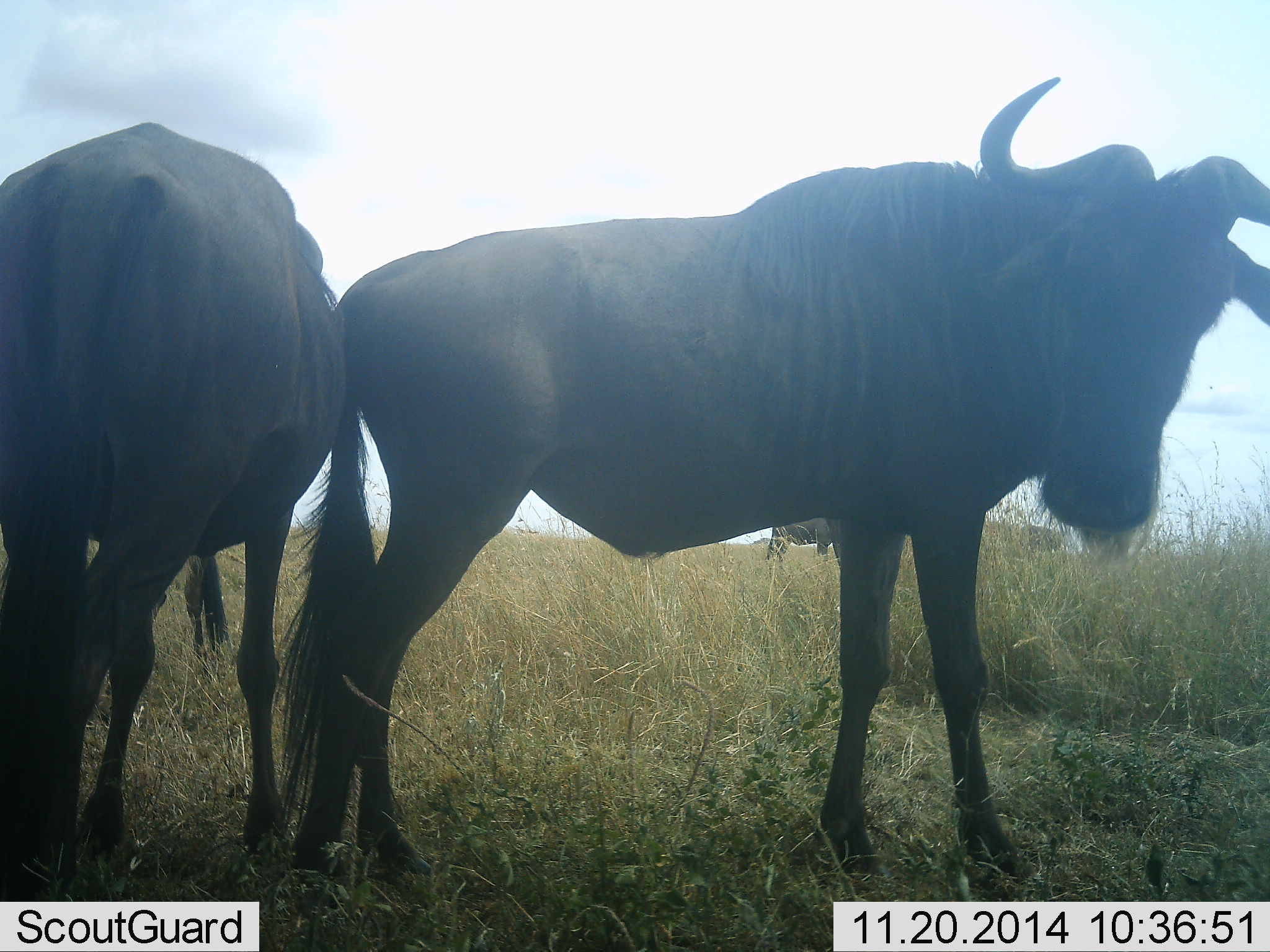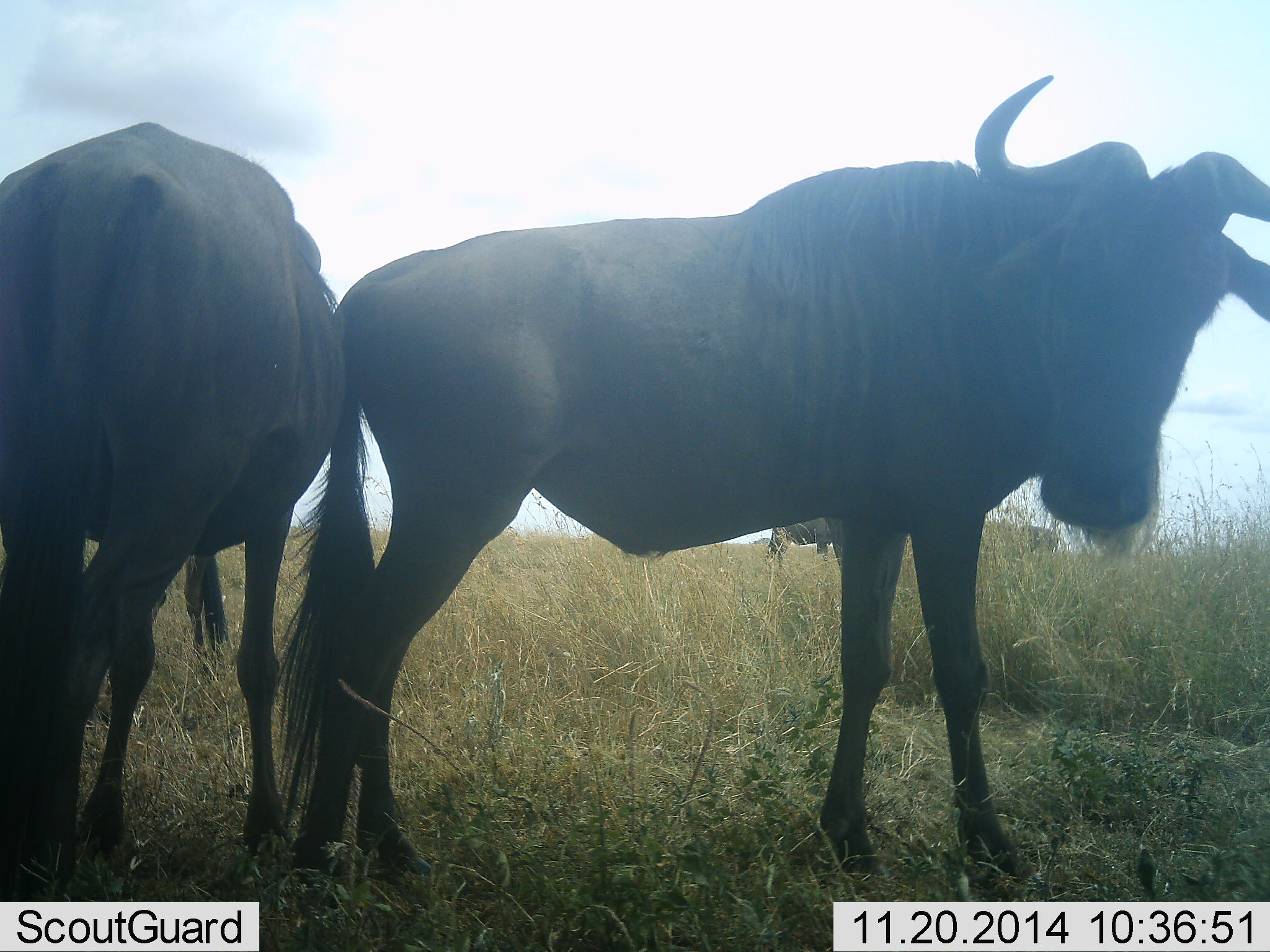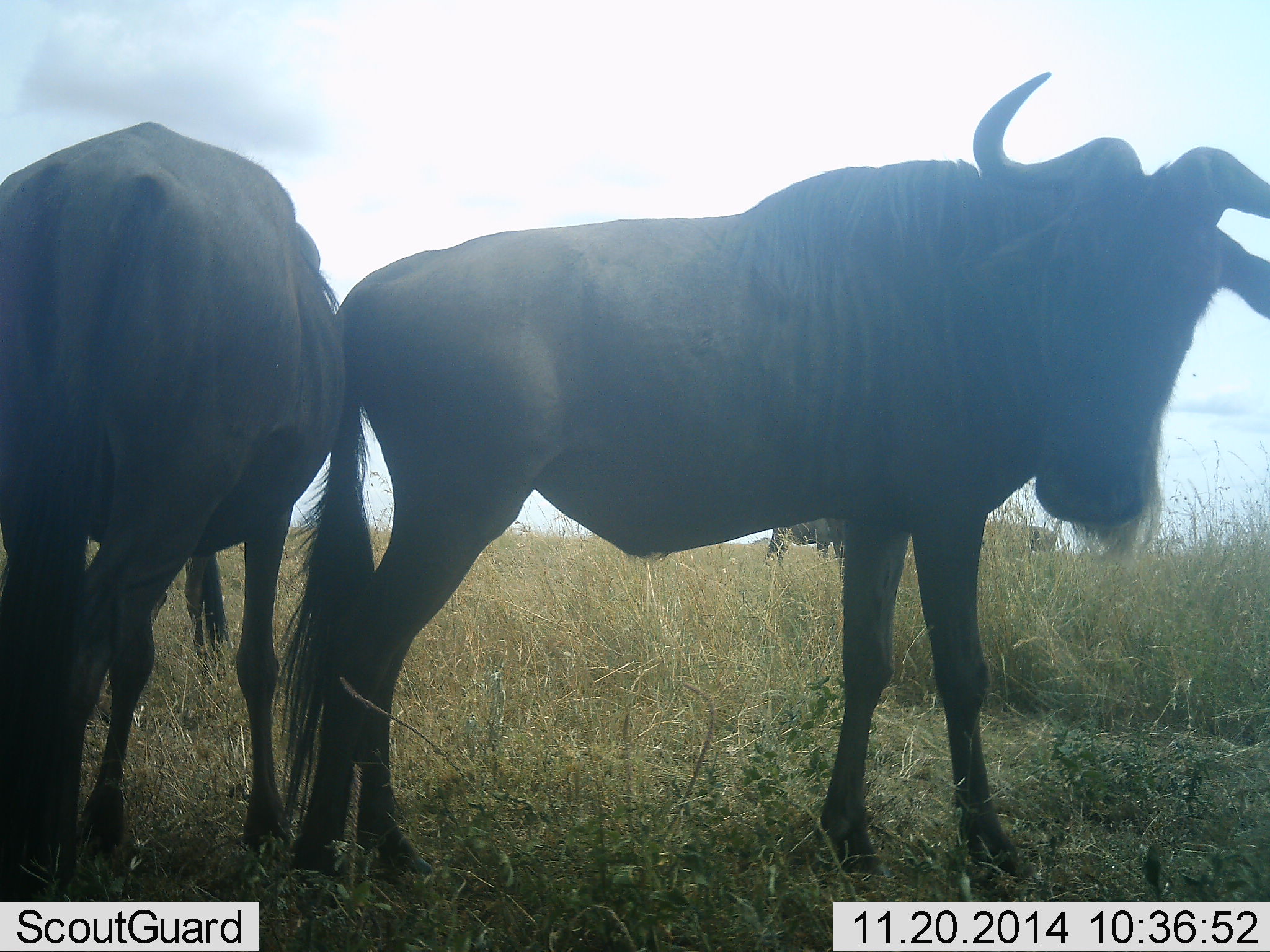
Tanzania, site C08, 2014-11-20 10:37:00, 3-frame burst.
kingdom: Animalia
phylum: Chordata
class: Mammalia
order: Artiodactyla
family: Bovidae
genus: Connochaetes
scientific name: Connochaetes taurinus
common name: blue wildebeest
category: wildebeest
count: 3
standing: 91%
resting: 0%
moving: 0%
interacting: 9%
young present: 0%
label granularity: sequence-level